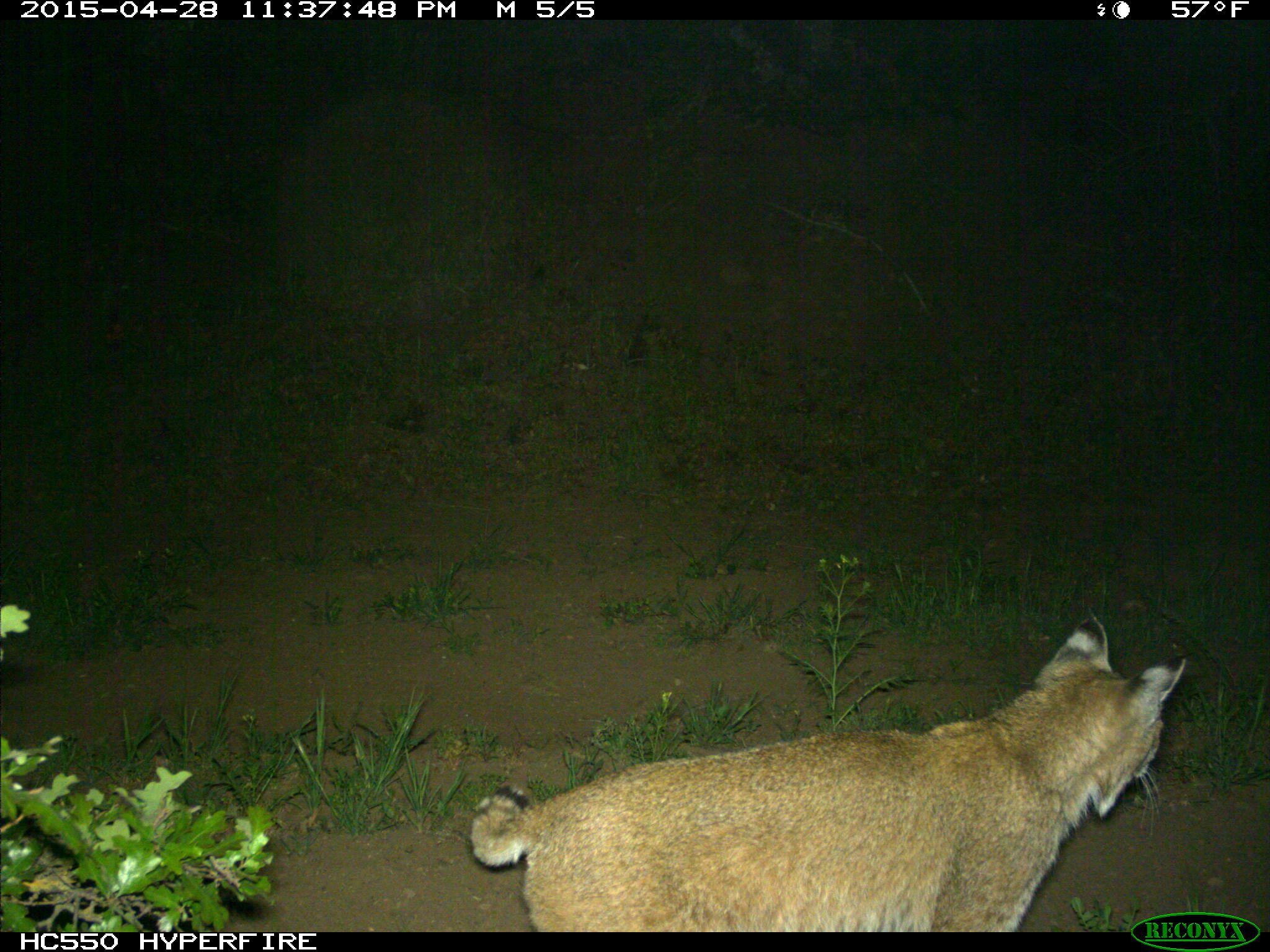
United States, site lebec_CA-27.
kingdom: Animalia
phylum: Chordata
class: Mammalia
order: Carnivora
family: Felidae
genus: Lynx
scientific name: Lynx rufus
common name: bobcat